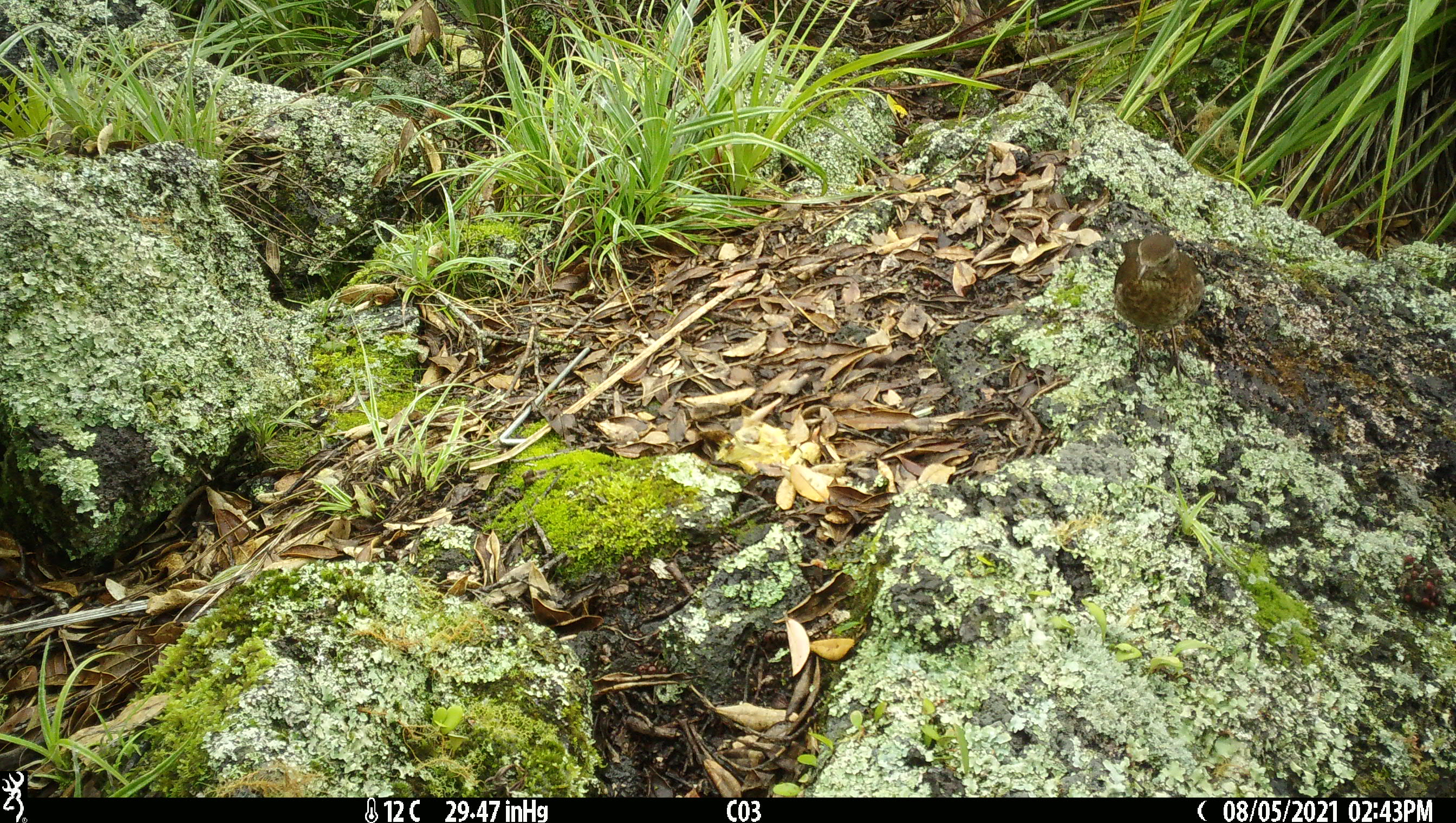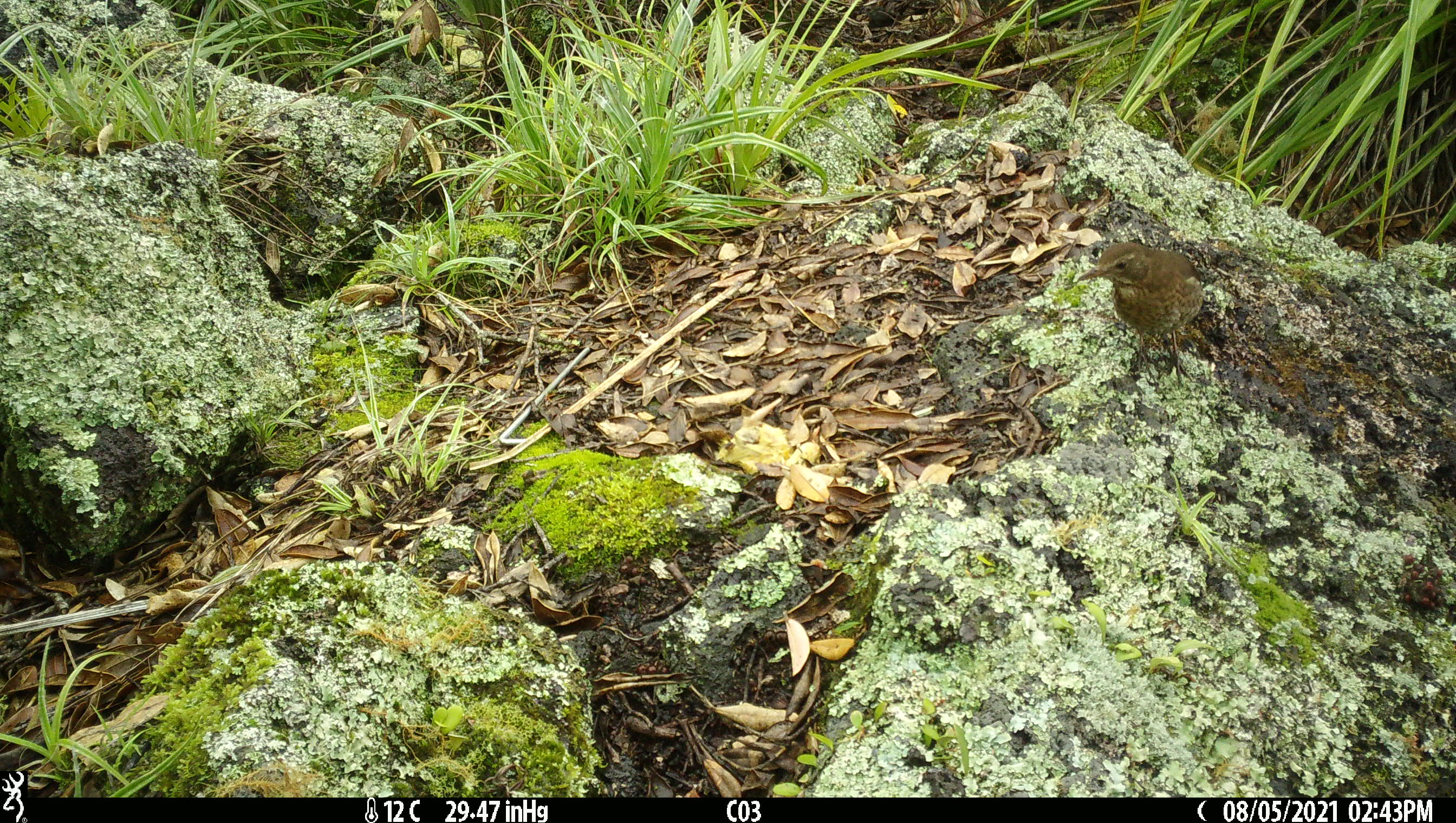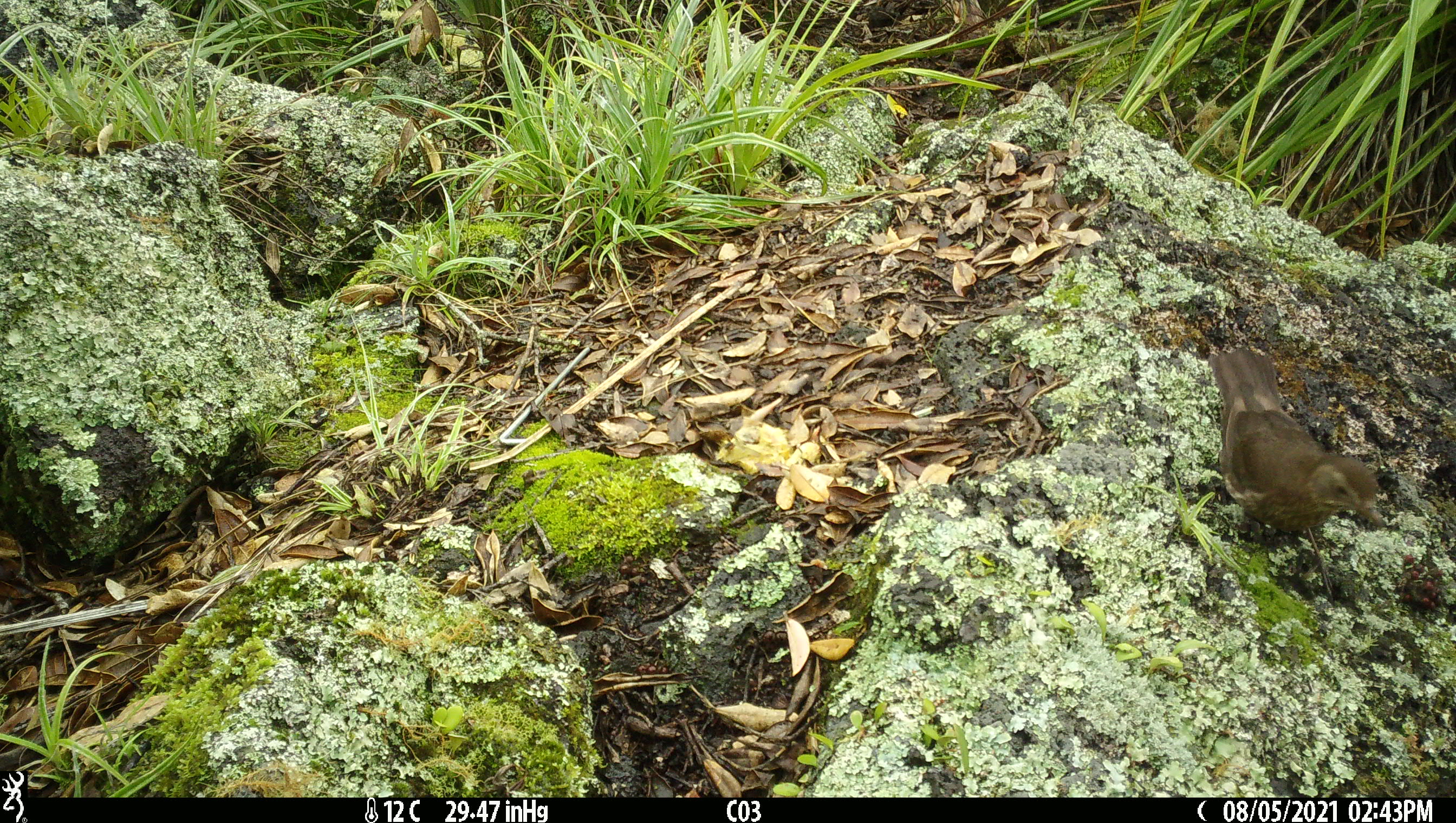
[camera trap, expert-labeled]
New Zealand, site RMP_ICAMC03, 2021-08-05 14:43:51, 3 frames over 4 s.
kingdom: Animalia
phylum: Chordata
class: Aves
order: Passeriformes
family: Turdidae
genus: Turdus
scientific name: Turdus philomelos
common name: song thrush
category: thrush